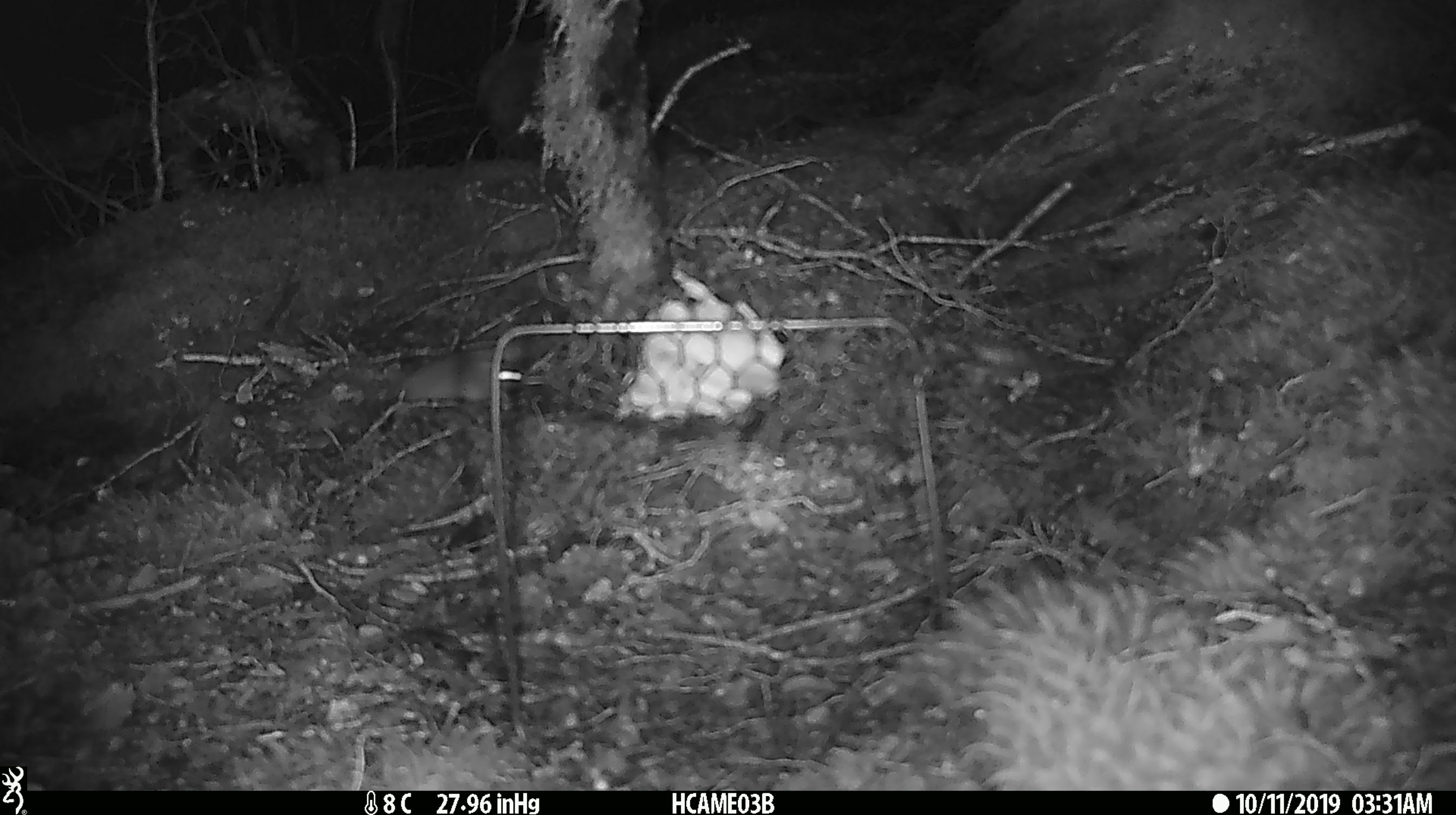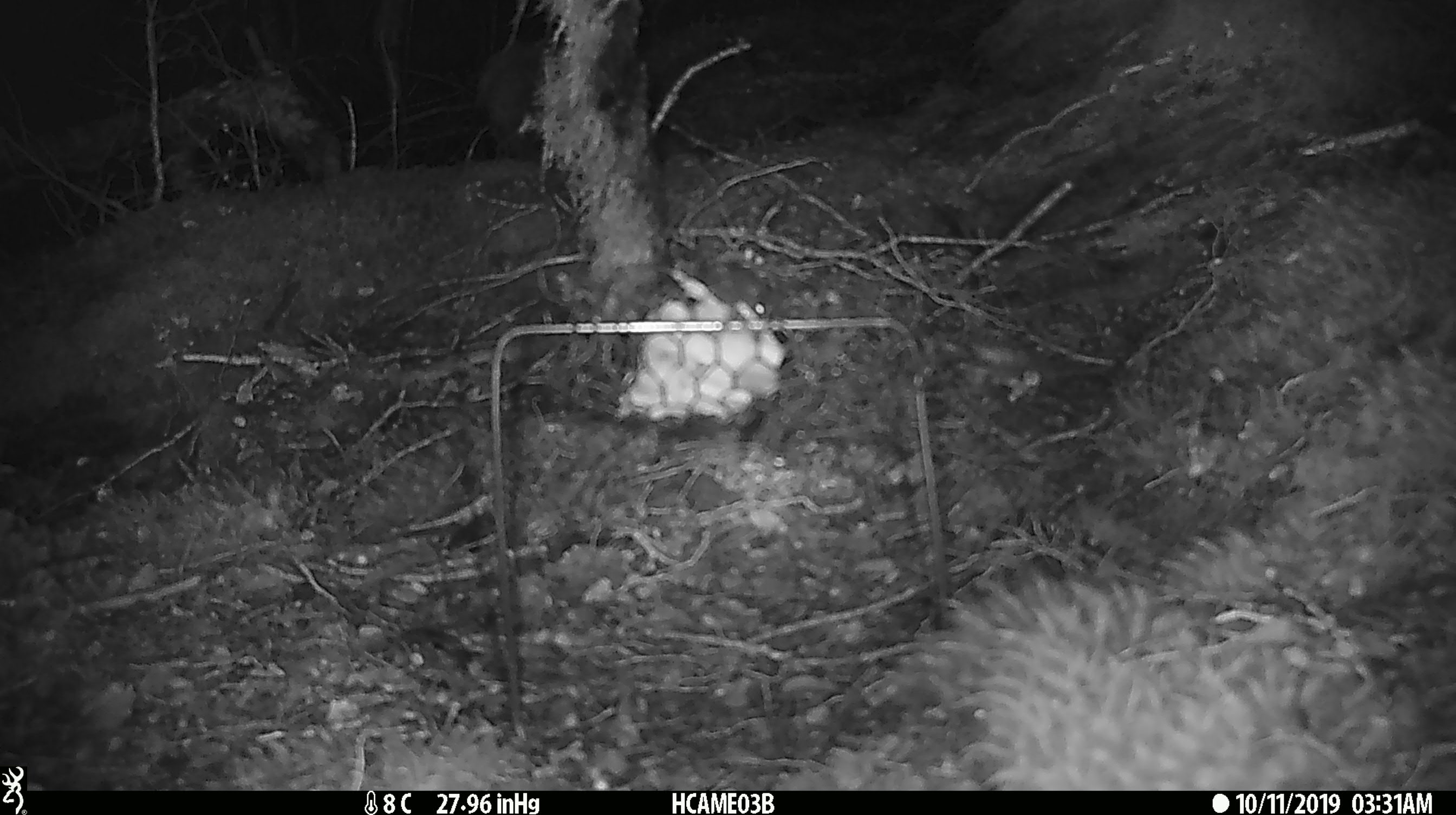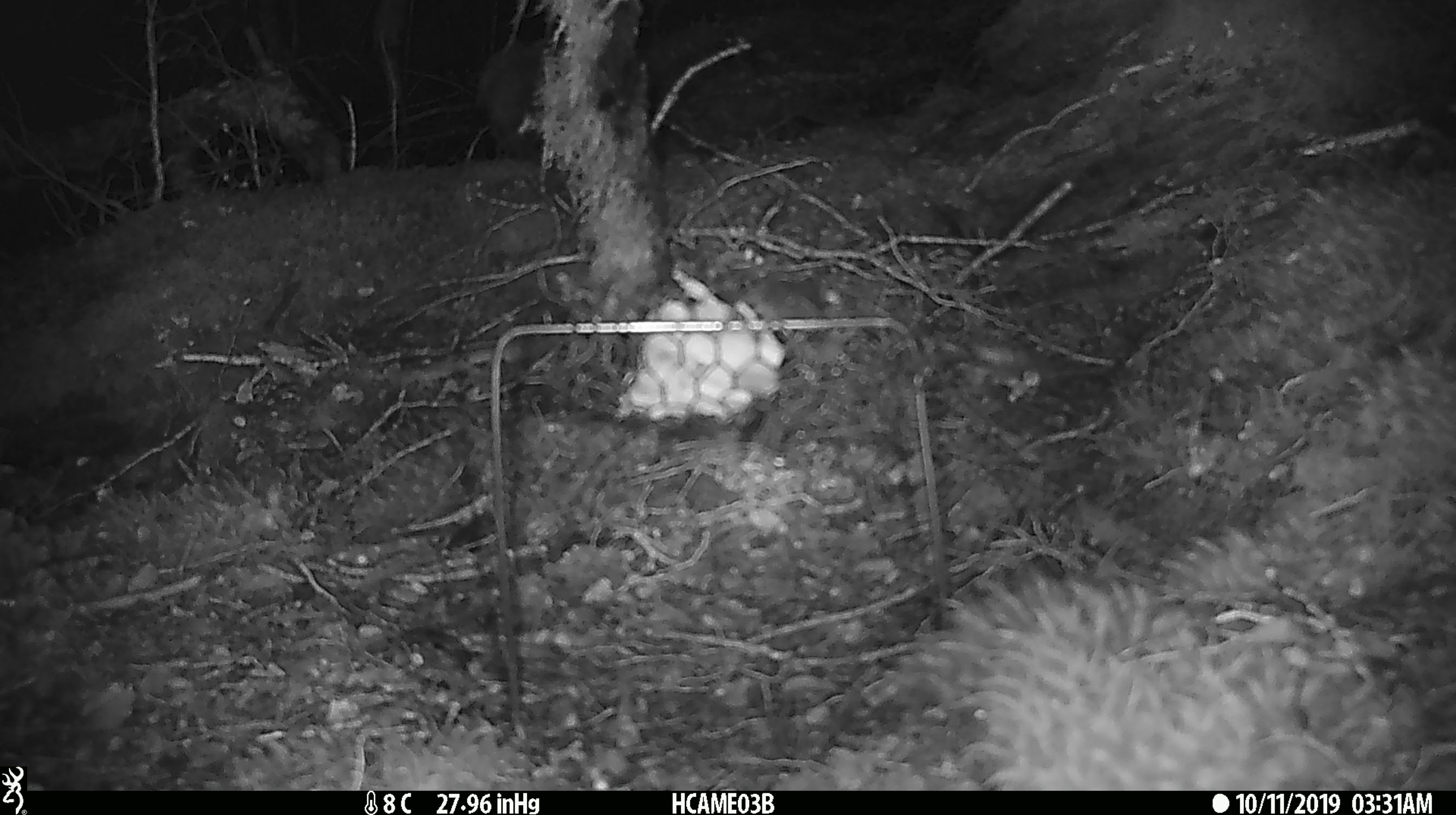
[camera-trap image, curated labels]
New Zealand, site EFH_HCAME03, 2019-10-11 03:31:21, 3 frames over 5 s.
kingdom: Animalia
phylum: Chordata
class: Mammalia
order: Rodentia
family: Muridae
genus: Mus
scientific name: Mus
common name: mouse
Mouse (Mus).